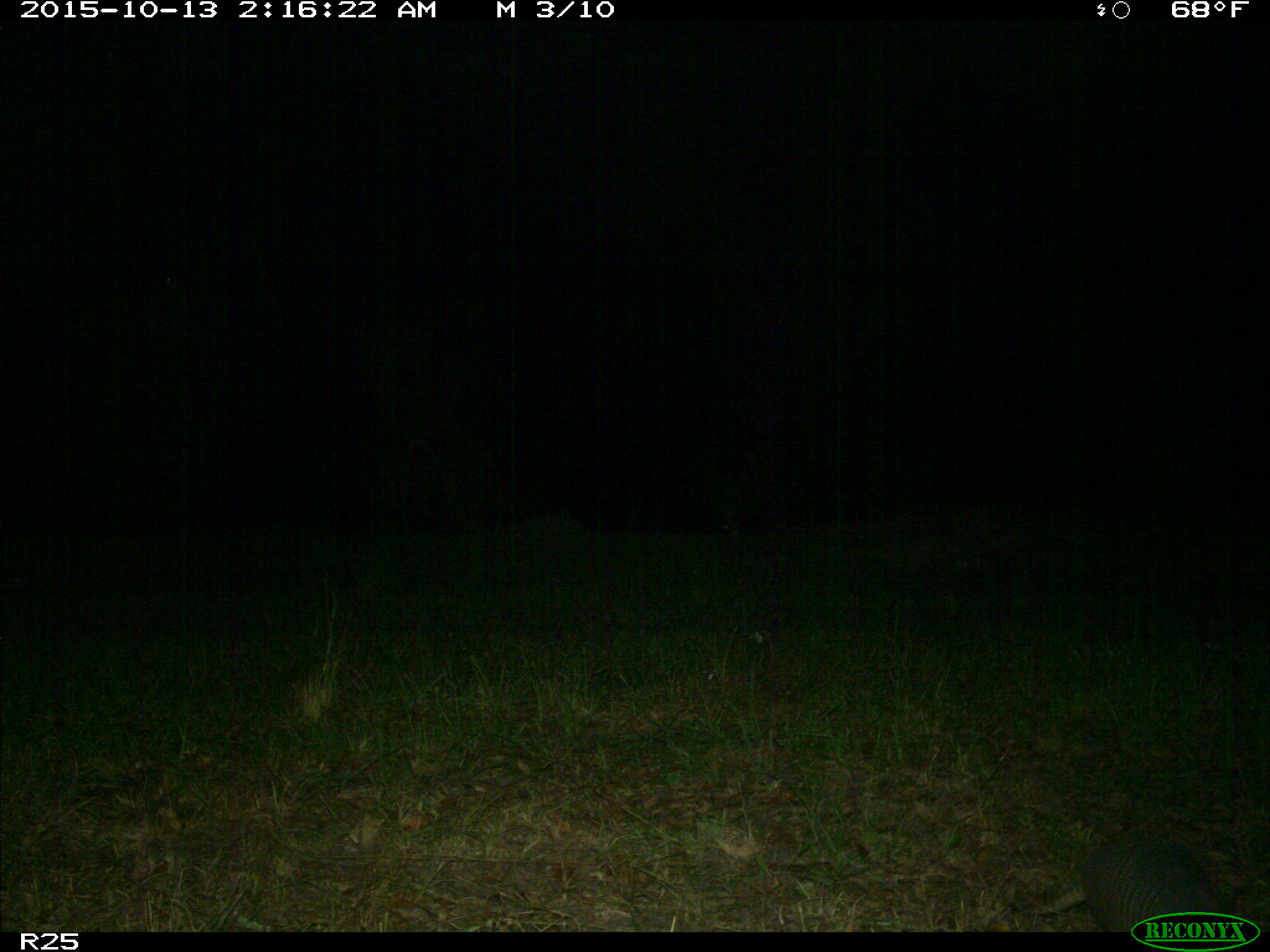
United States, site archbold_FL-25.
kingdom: Animalia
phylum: Chordata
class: Mammalia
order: Cingulata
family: Dasypodidae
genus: Dasypus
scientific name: Dasypus novemcinctus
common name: nine-banded armadillo